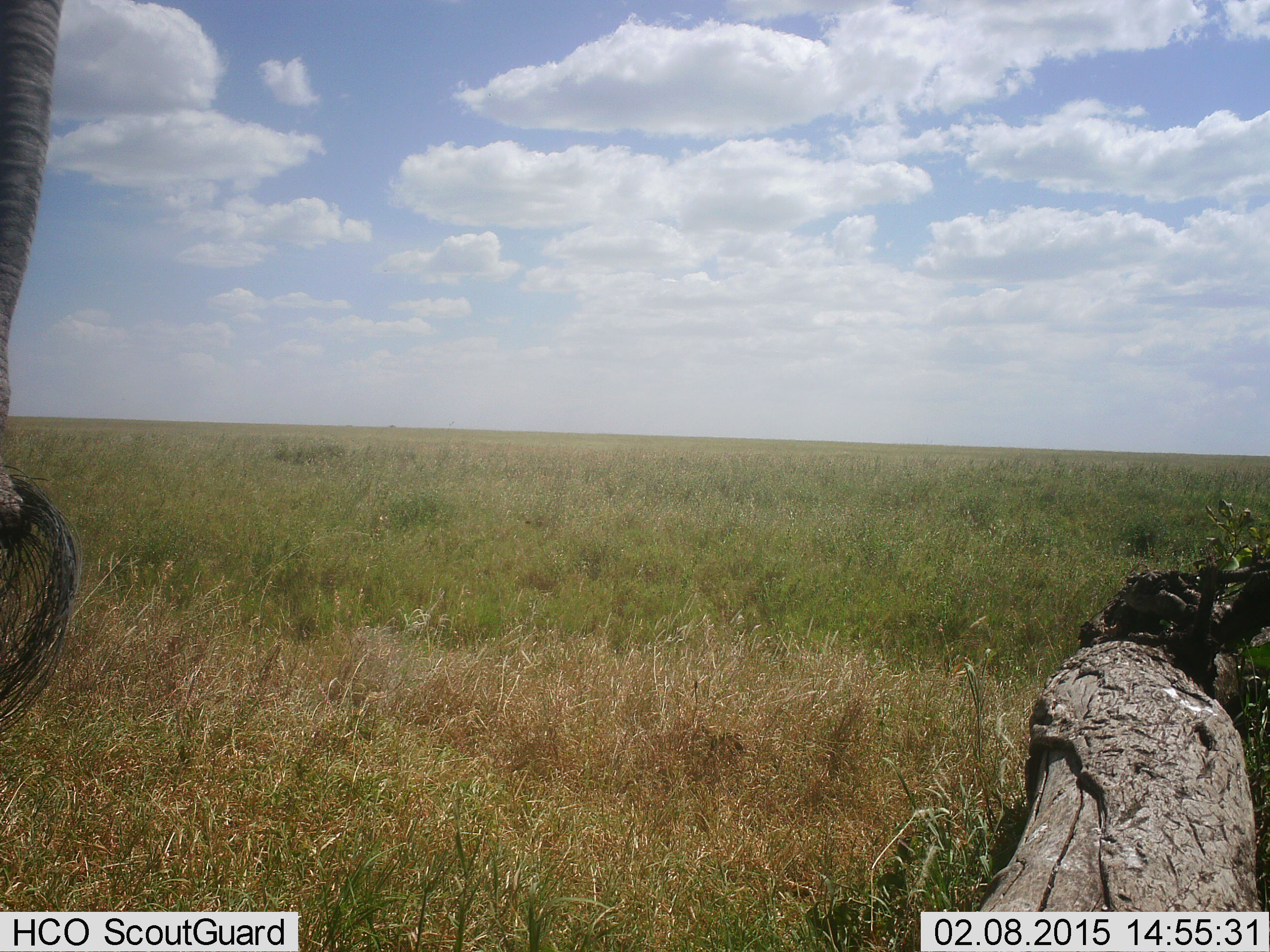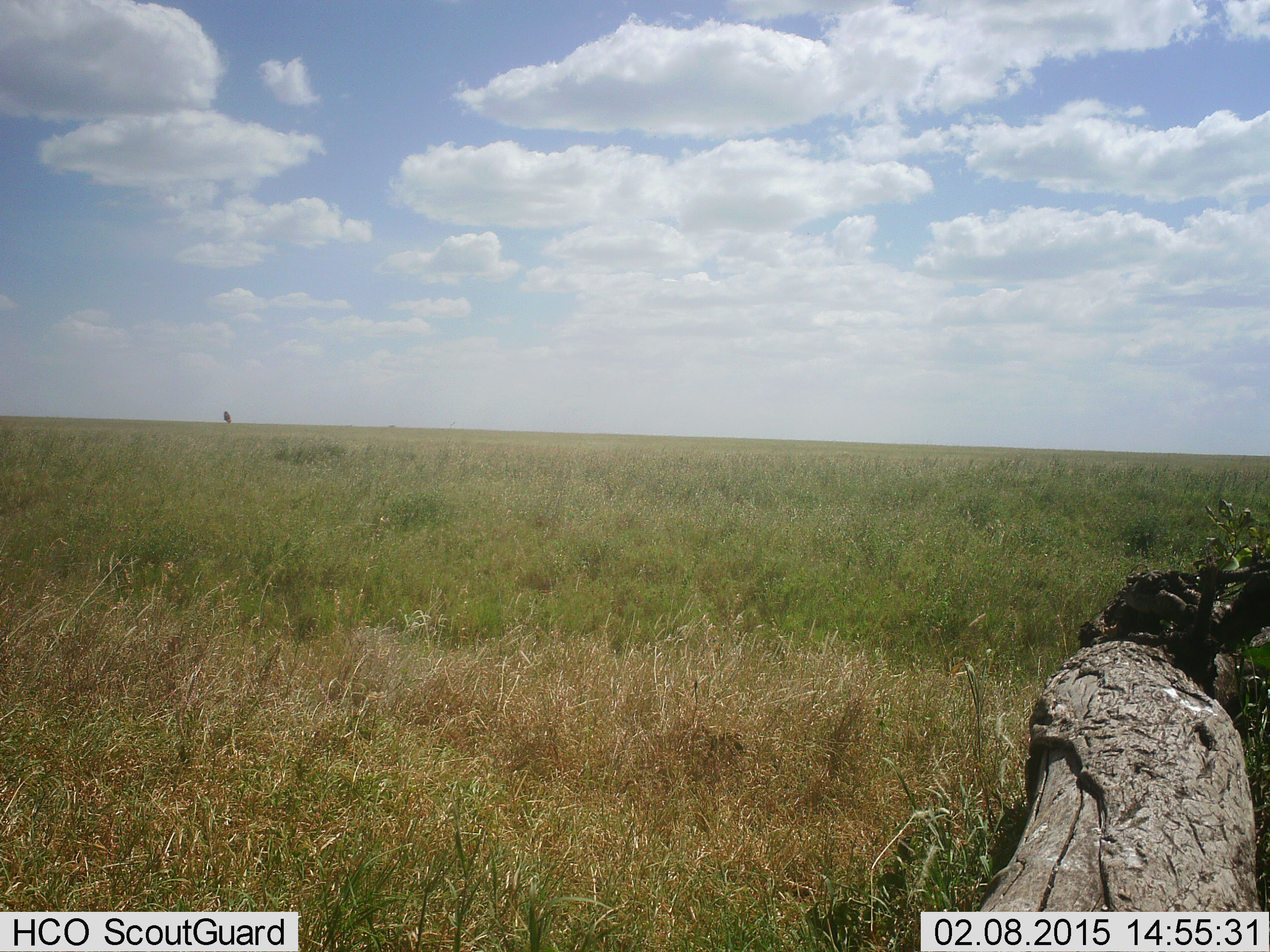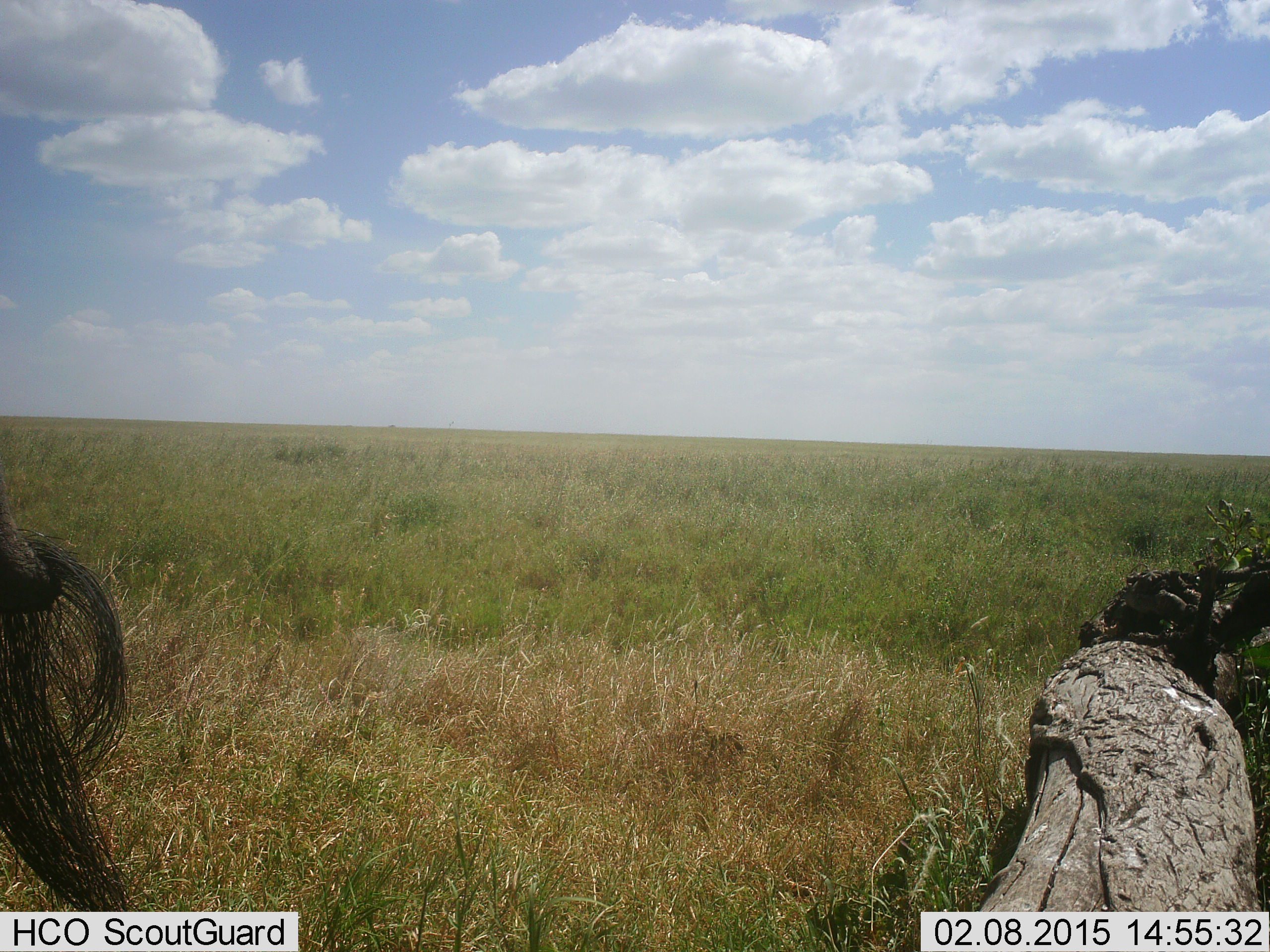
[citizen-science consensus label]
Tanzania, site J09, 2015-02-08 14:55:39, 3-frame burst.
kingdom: Animalia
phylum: Chordata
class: Mammalia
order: Proboscidea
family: Elephantidae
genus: Loxodonta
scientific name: Loxodonta africana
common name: african bush elephant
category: elephant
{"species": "elephant (african bush elephant) (Loxodonta africana)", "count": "1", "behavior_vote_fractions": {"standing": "90%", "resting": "0%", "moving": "10%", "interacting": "0%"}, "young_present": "0%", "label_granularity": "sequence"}